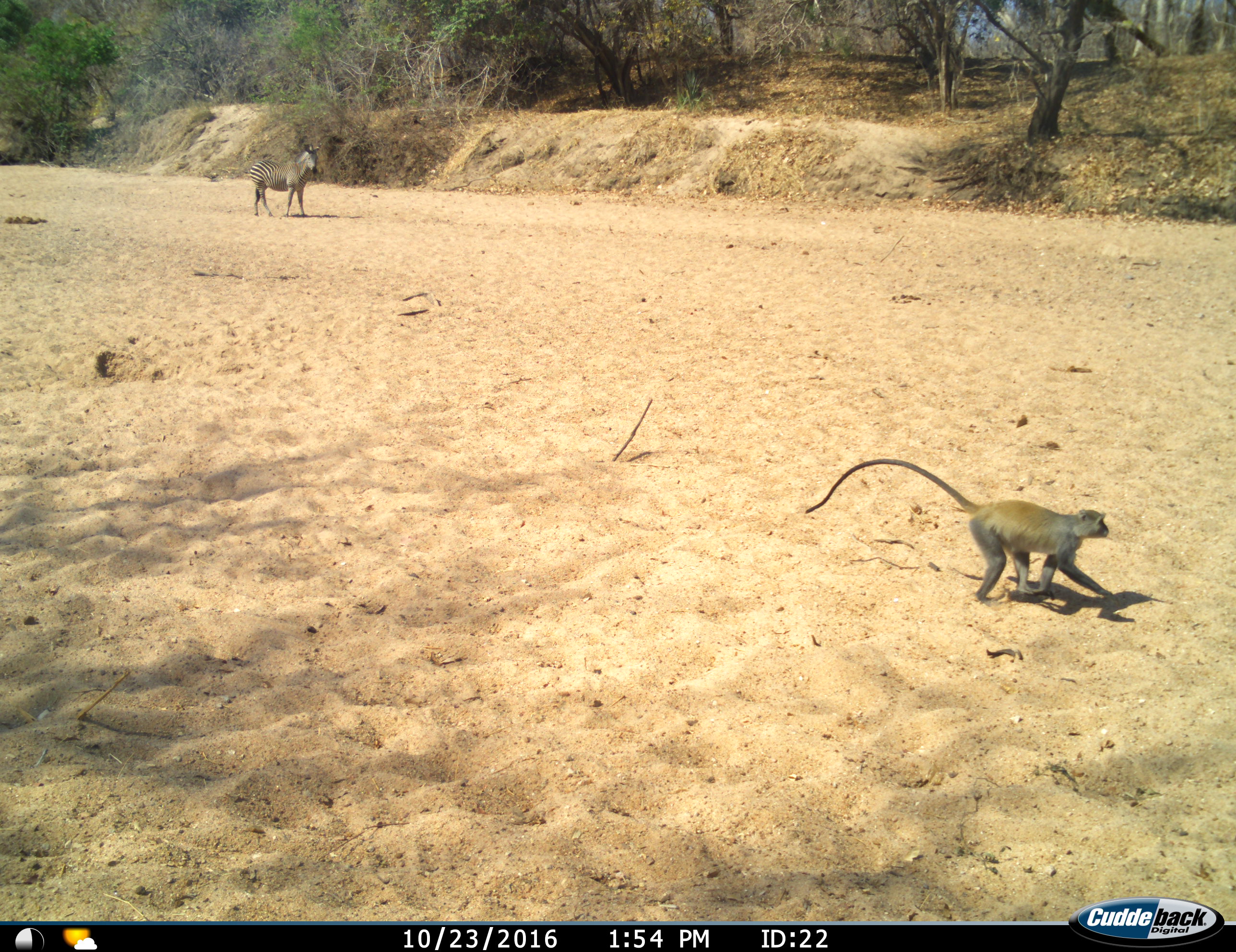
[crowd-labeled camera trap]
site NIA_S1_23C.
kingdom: Animalia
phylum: Chordata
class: Mammalia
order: Primates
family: Cercopithecidae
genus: Cercopithecus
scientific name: Cercopithecus mitis albogularis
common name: sykes' monkey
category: monkeysamango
Monkeysamango (sykes' monkey) (Cercopithecus mitis albogularis), count 1. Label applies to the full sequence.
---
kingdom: Animalia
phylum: Chordata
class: Mammalia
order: Perissodactyla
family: Equidae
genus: Equus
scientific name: Equus quagga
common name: plains zebra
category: zebraplains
Zebraplains (plains zebra) (Equus quagga), count 1. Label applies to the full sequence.